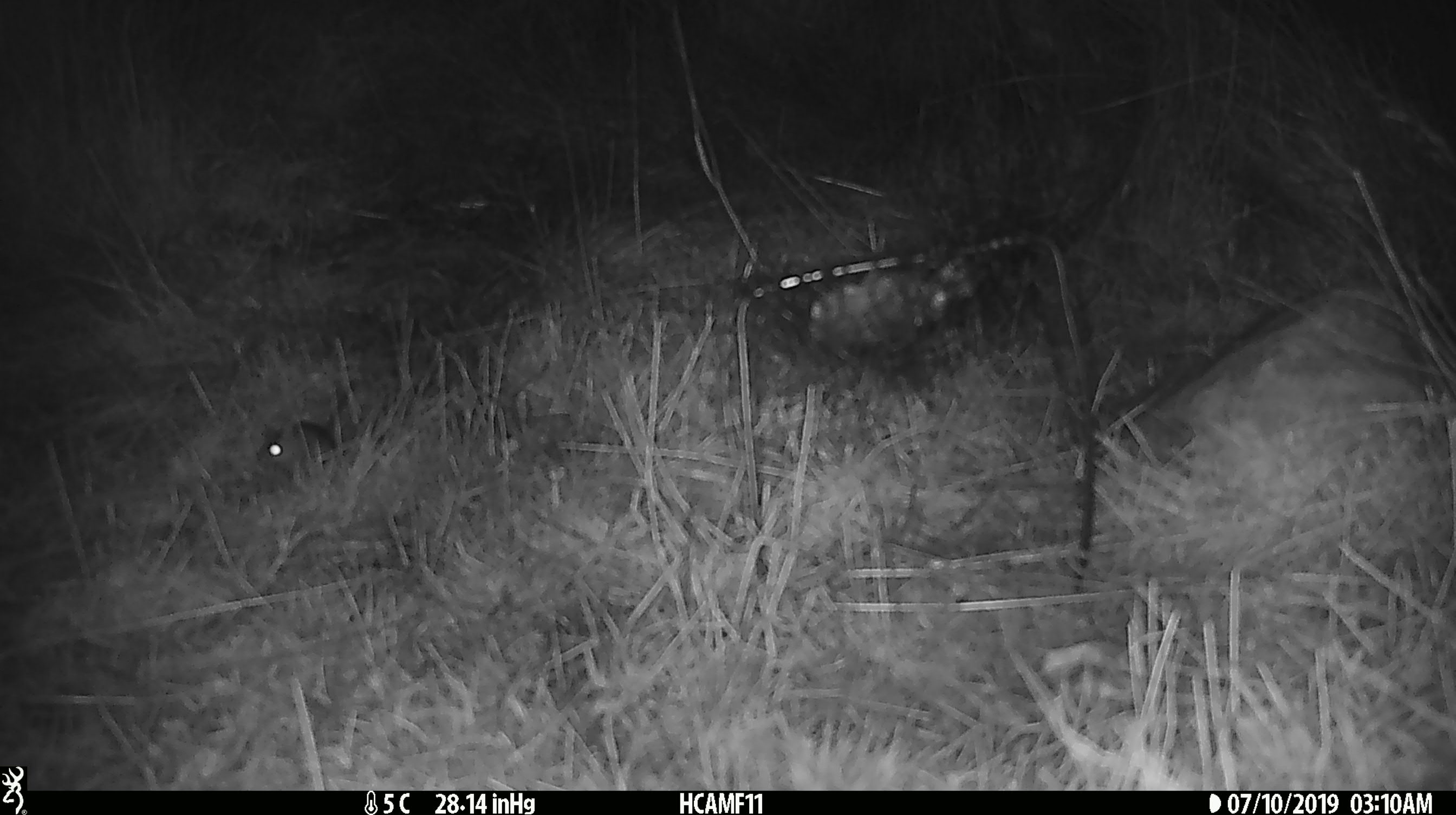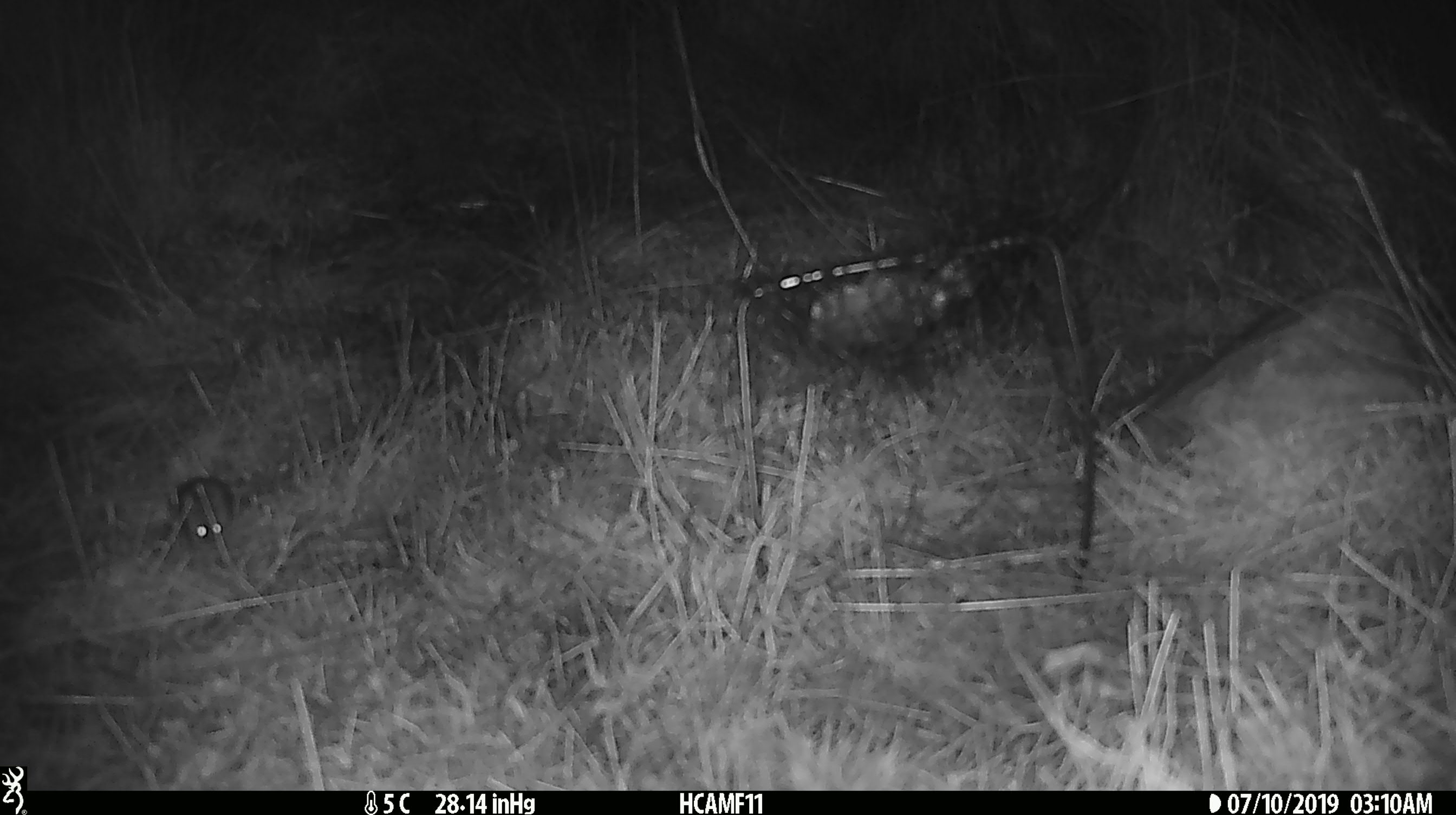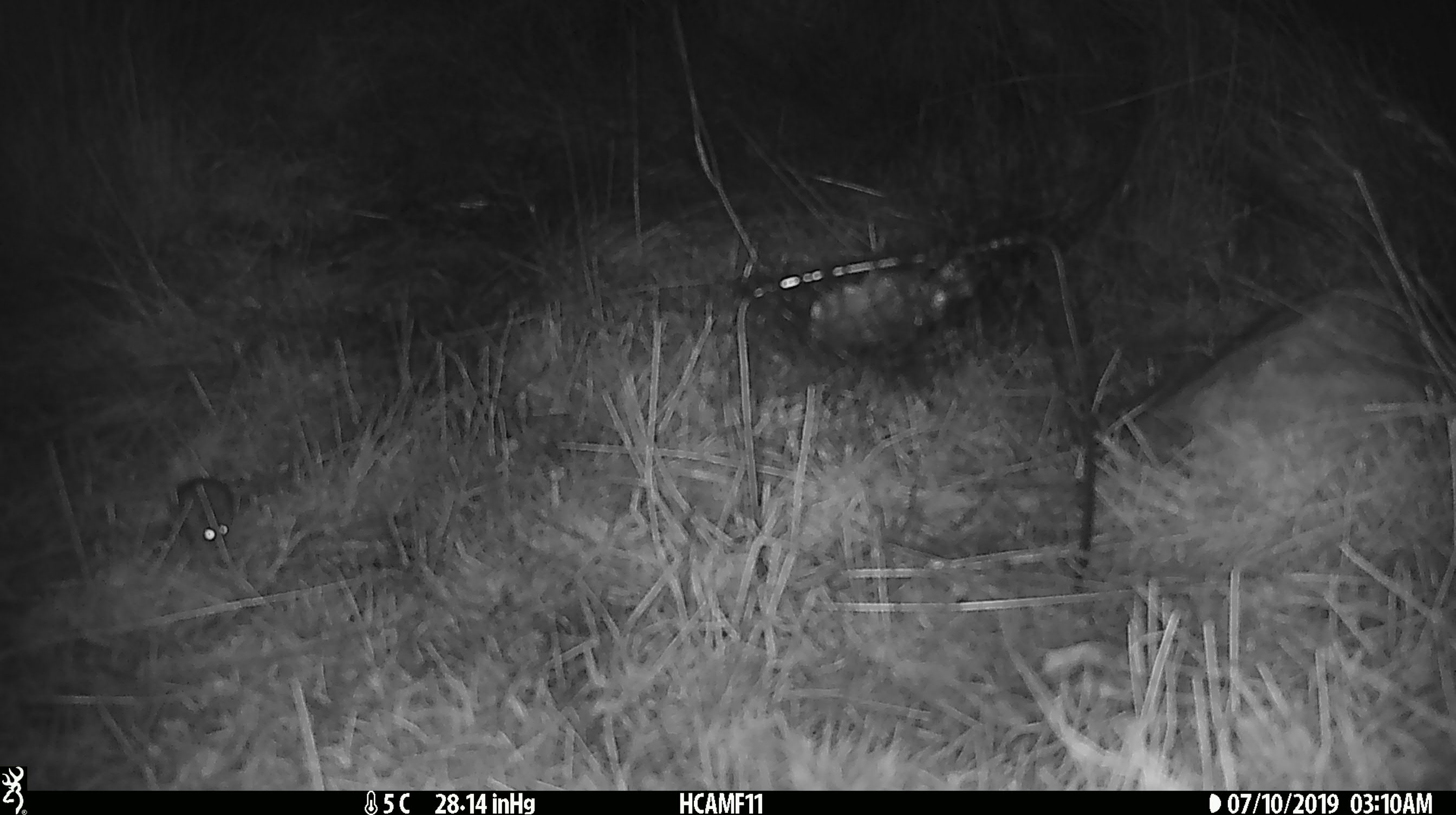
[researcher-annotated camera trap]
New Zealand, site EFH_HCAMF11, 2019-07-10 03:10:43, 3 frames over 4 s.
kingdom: Animalia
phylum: Chordata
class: Mammalia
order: Rodentia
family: Muridae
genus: Mus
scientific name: Mus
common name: mouse